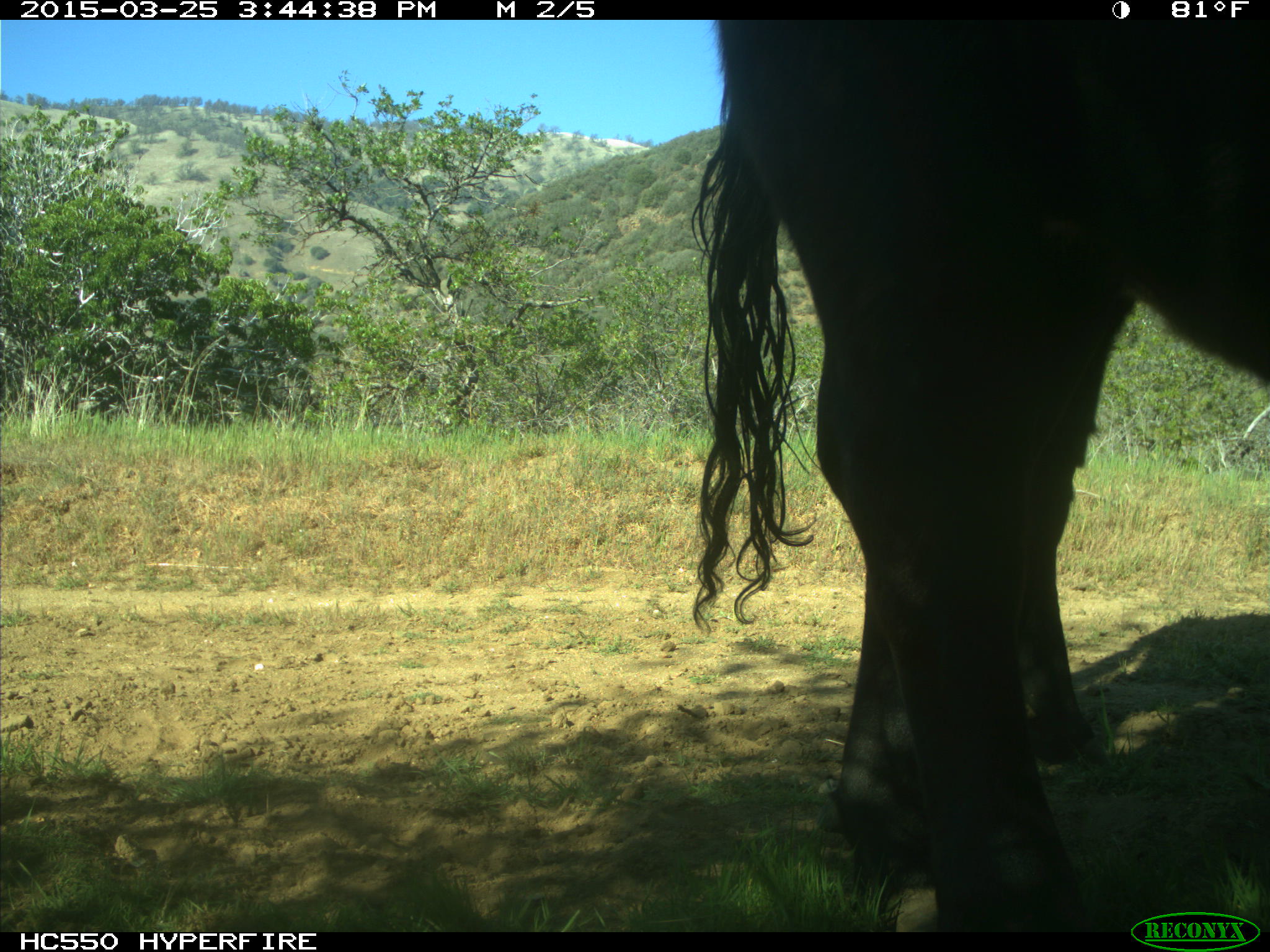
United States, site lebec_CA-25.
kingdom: Animalia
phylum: Chordata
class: Mammalia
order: Artiodactyla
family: Bovidae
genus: Bos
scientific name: Bos taurus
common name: domestic cow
Bos taurus (domestic cow).